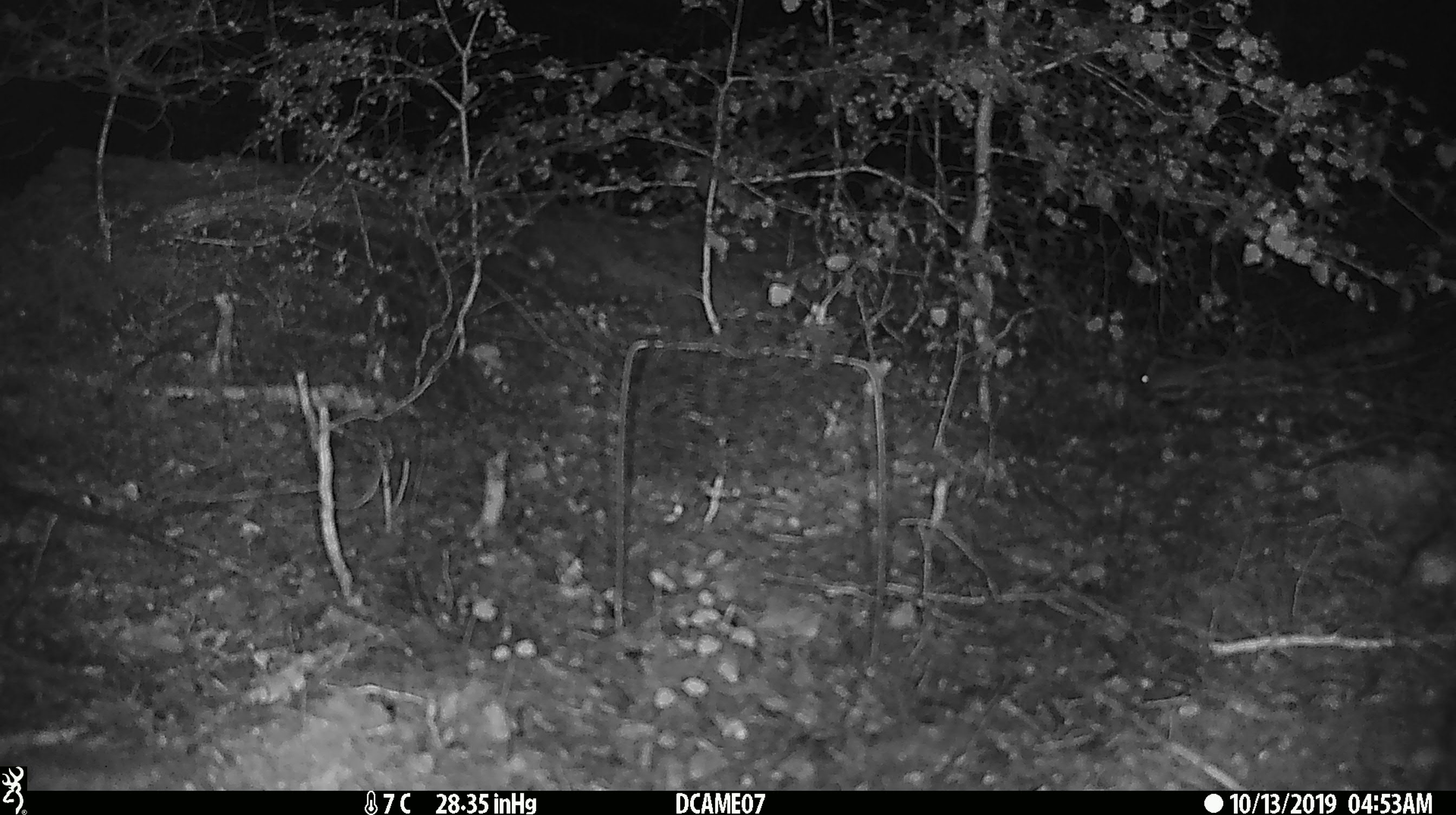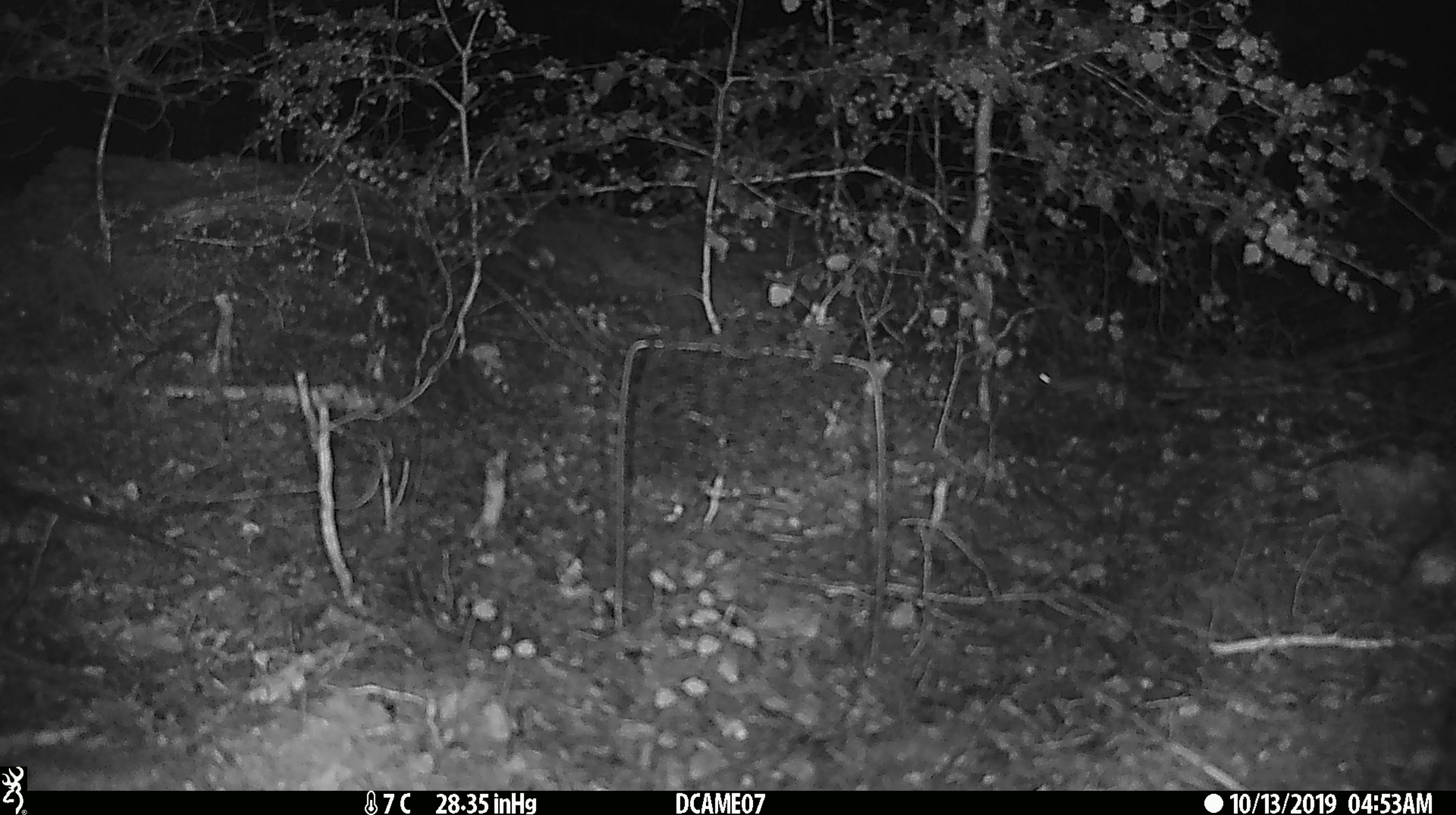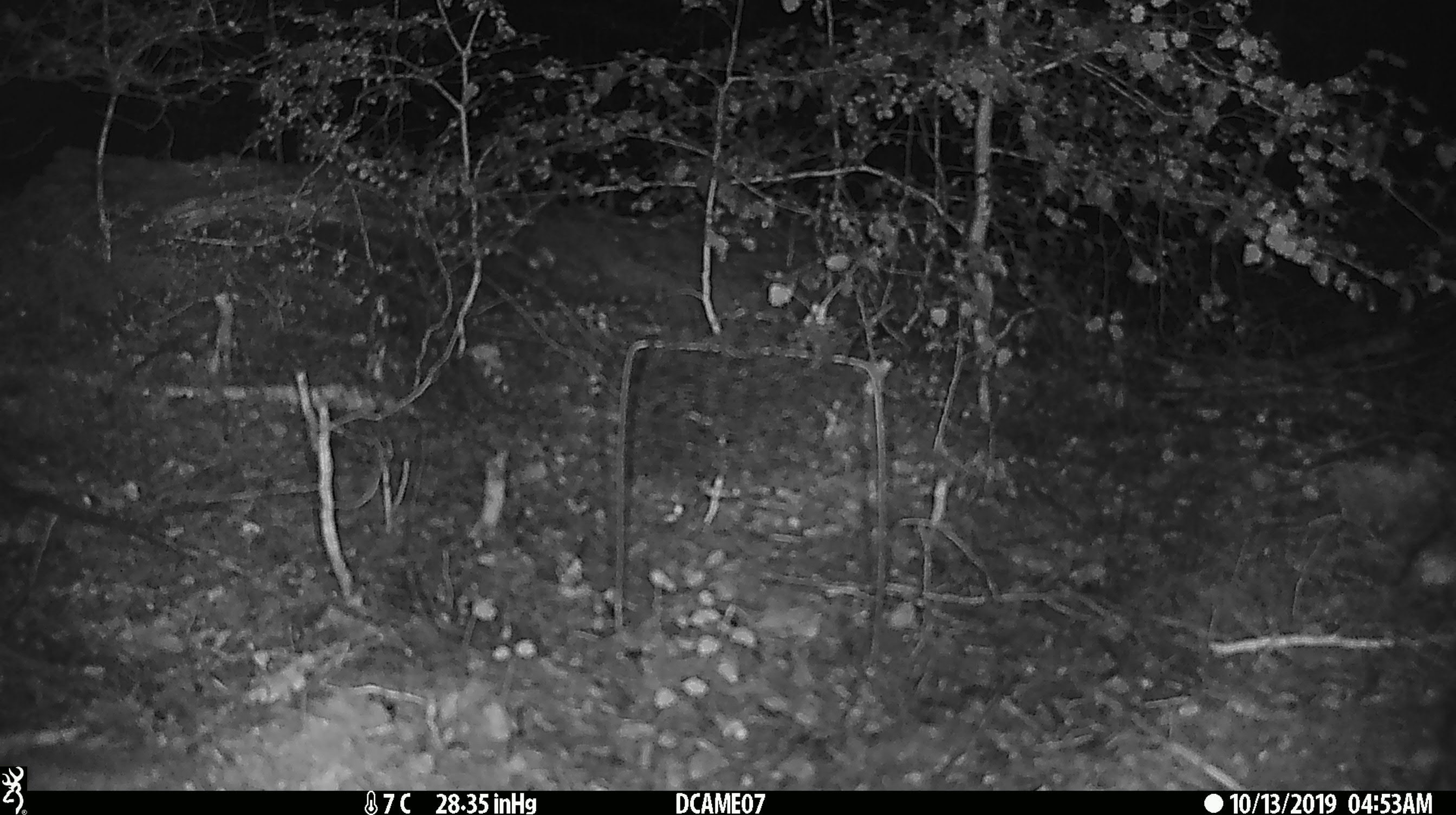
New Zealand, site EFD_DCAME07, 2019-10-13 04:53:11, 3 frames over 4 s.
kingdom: Animalia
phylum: Chordata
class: Mammalia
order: Rodentia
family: Muridae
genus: Mus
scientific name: Mus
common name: mouse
Mouse (Mus).